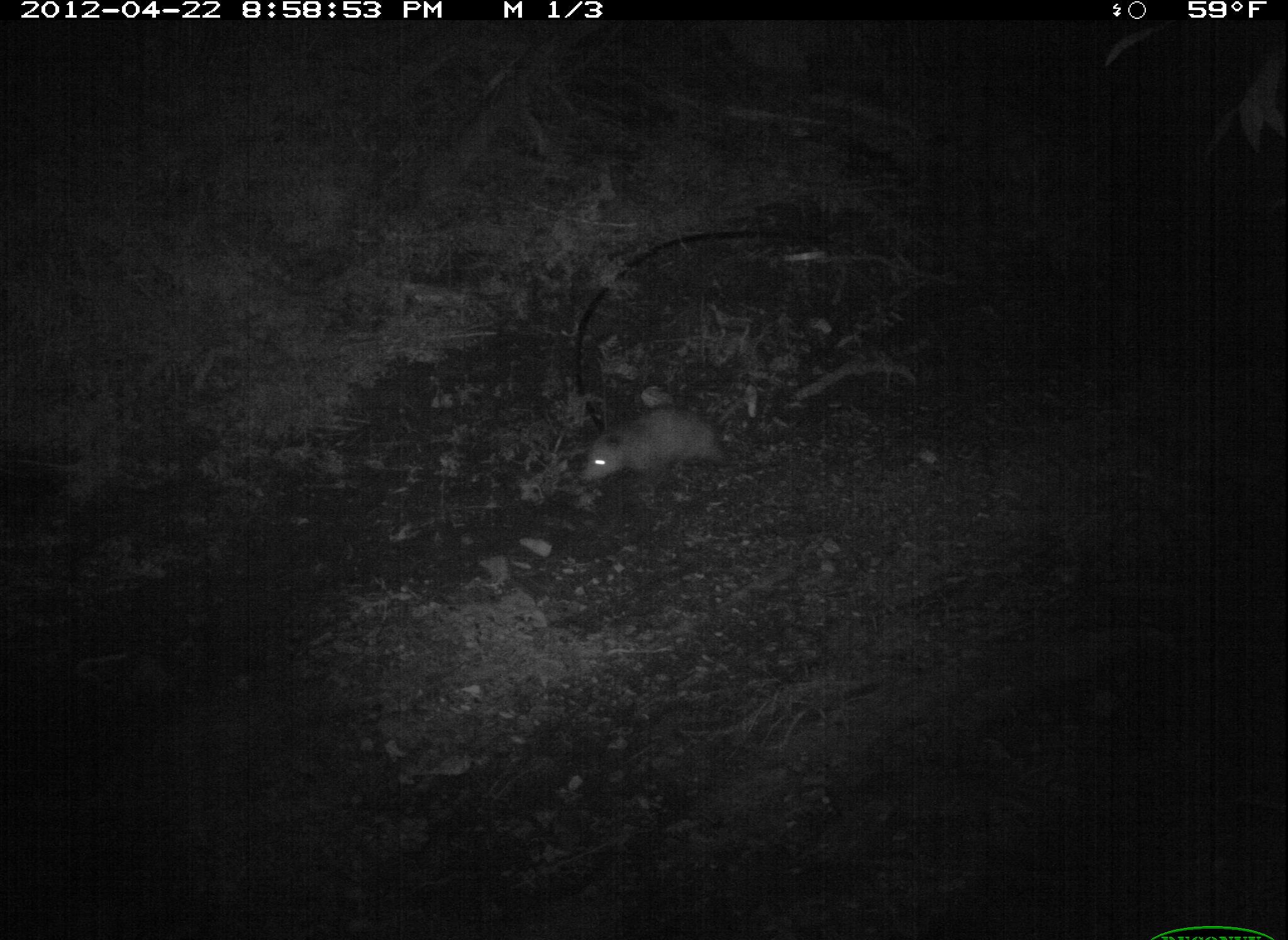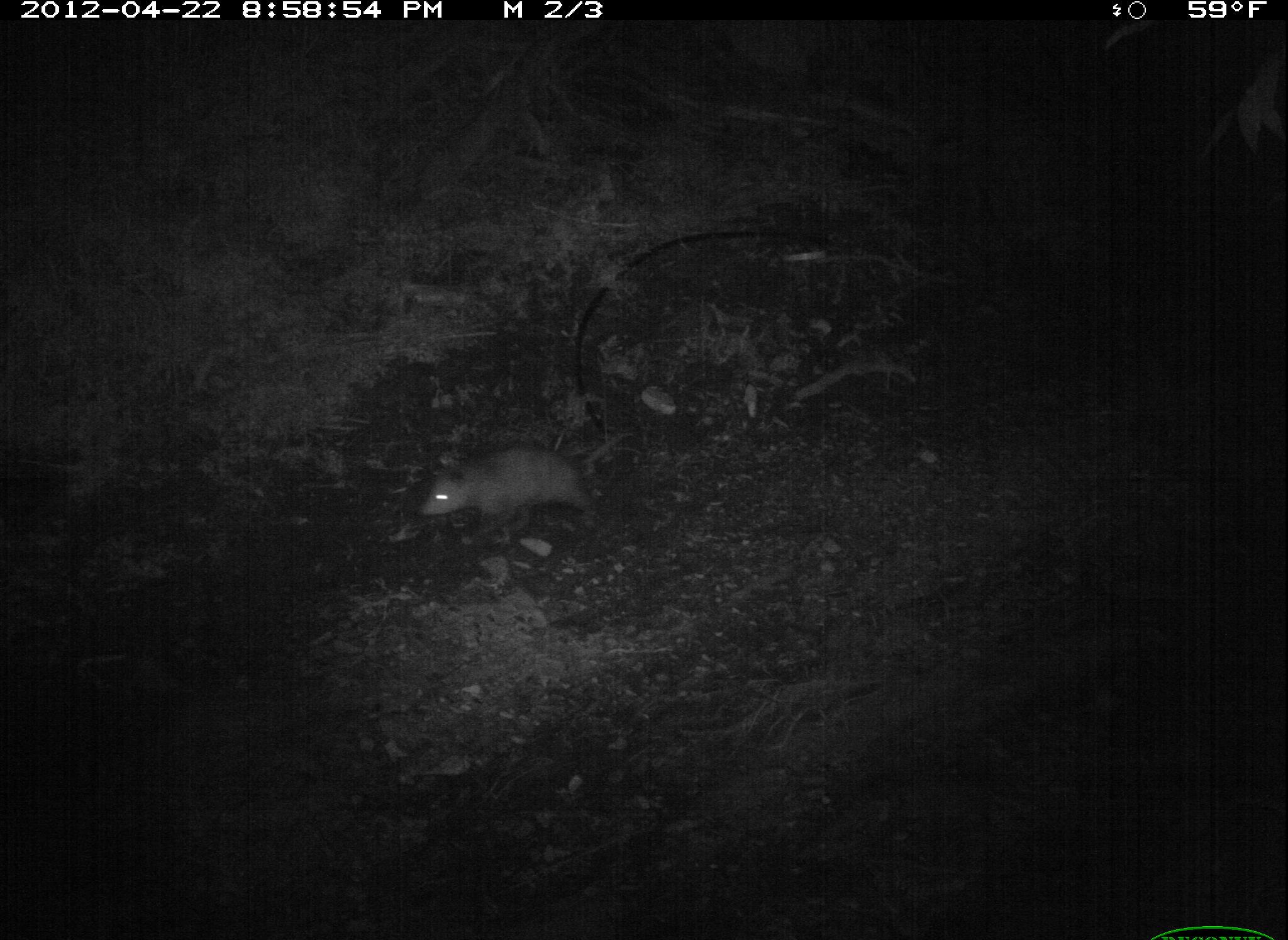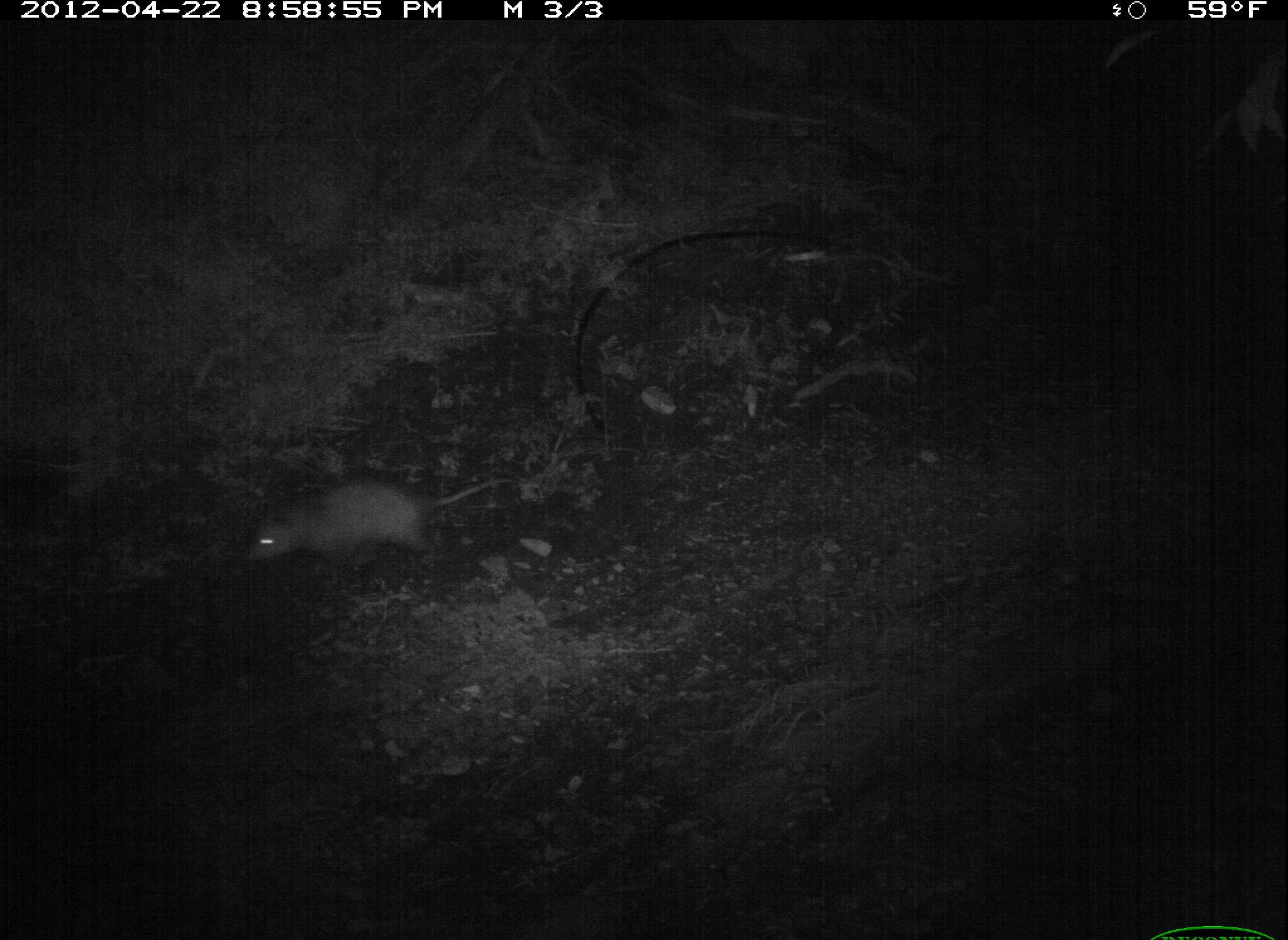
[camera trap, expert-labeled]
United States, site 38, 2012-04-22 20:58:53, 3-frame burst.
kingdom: Animalia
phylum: Chordata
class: Mammalia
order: Didelphimorphia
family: Didelphidae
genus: Didelphis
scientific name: Didelphis virginiana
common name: virginia opossum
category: opossum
Opossum (virginia opossum) (Didelphis virginiana).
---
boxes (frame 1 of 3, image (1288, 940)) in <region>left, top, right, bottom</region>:
opossum: <region>580, 395, 733, 504</region>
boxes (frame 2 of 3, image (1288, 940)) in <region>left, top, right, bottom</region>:
opossum: <region>415, 438, 638, 548</region>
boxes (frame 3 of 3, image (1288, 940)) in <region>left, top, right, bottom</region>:
opossum: <region>242, 453, 514, 591</region>